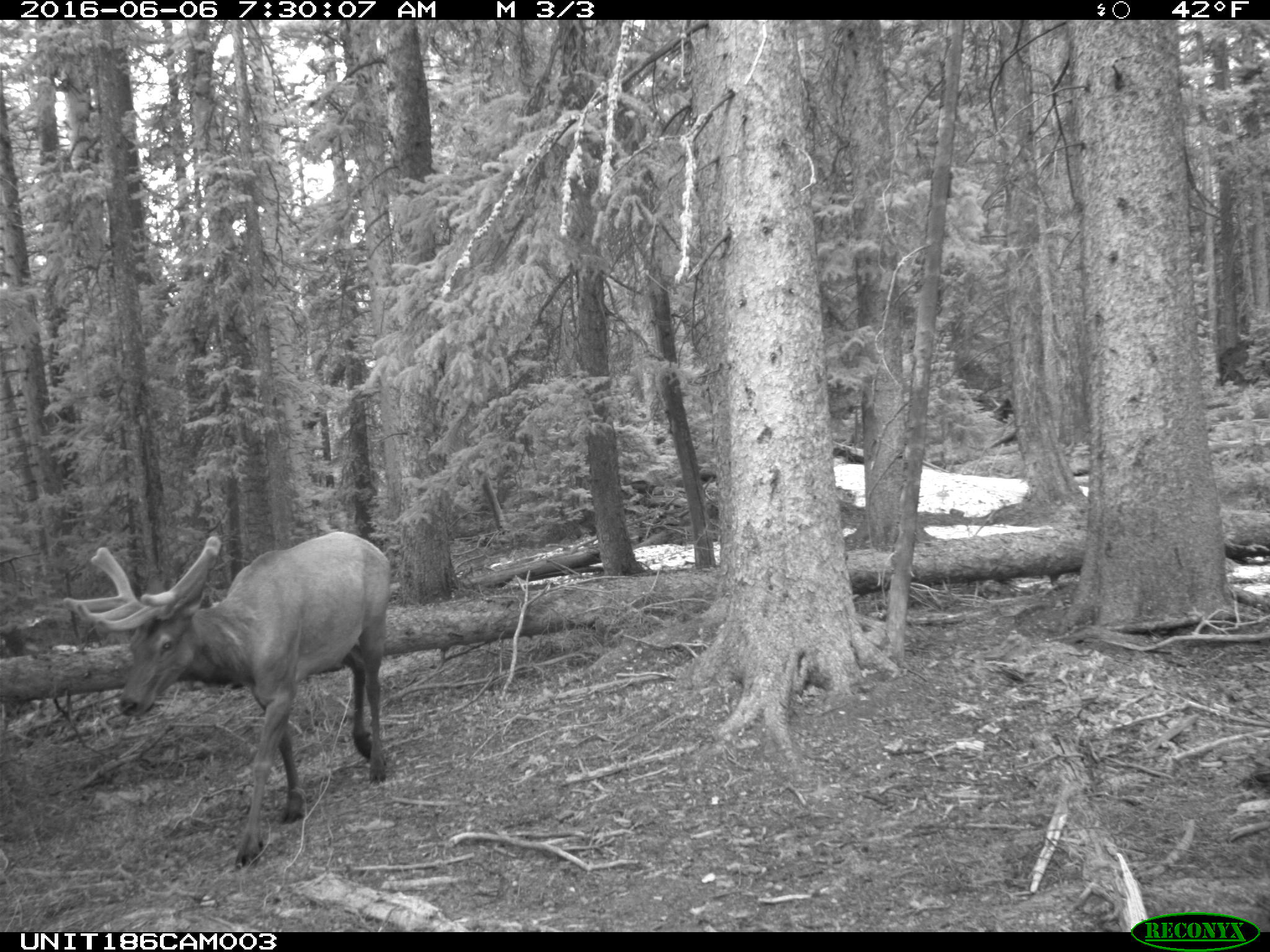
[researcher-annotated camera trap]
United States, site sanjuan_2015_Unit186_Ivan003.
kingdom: Animalia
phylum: Chordata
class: Mammalia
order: Artiodactyla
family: Cervidae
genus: Cervus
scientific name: Cervus elaphus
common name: red deer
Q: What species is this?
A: Cervus elaphus (red deer).